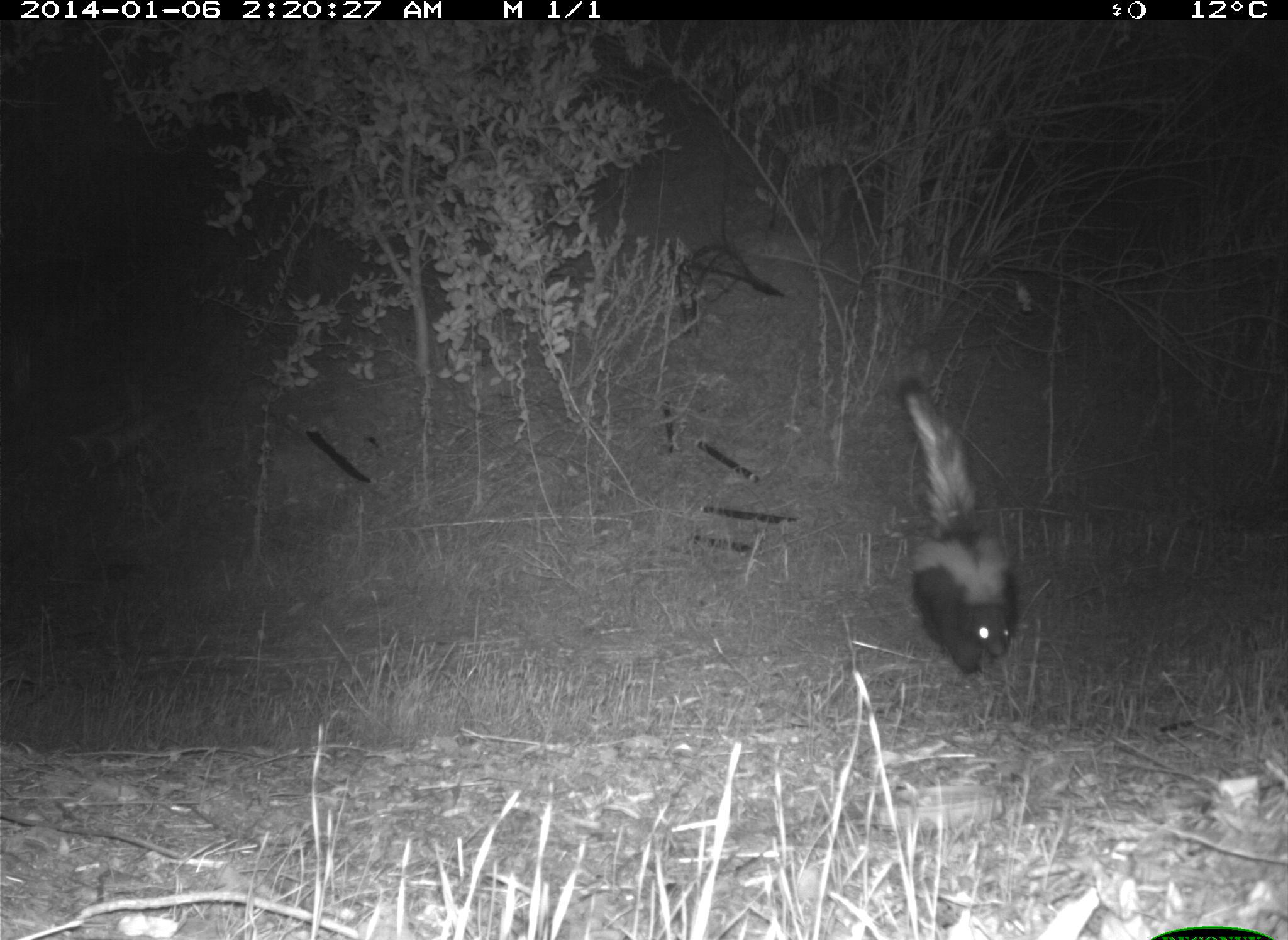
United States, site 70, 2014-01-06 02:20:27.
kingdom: Animalia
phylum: Chordata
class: Mammalia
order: Carnivora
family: Mephitidae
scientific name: Mephitidae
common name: skunk